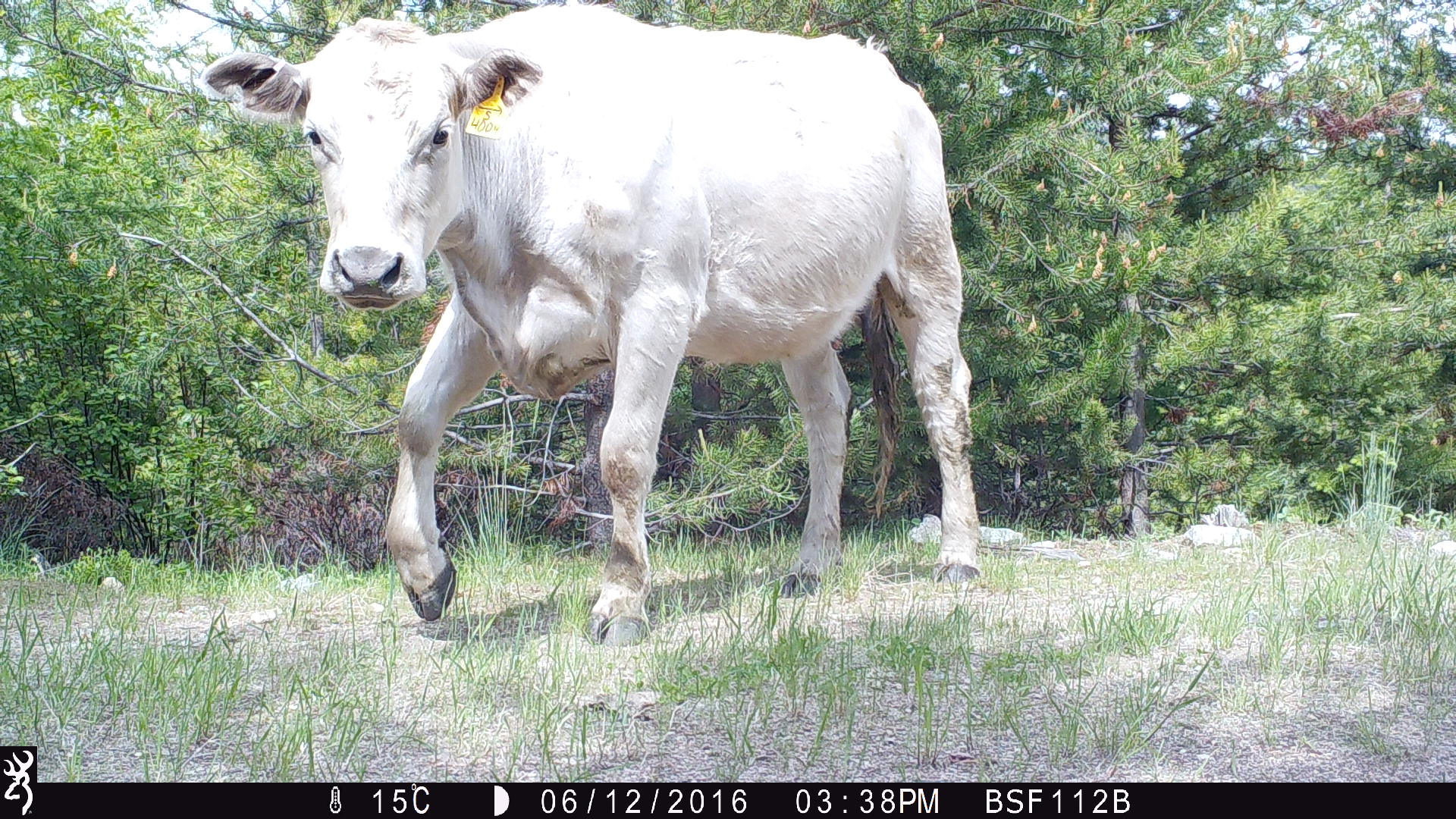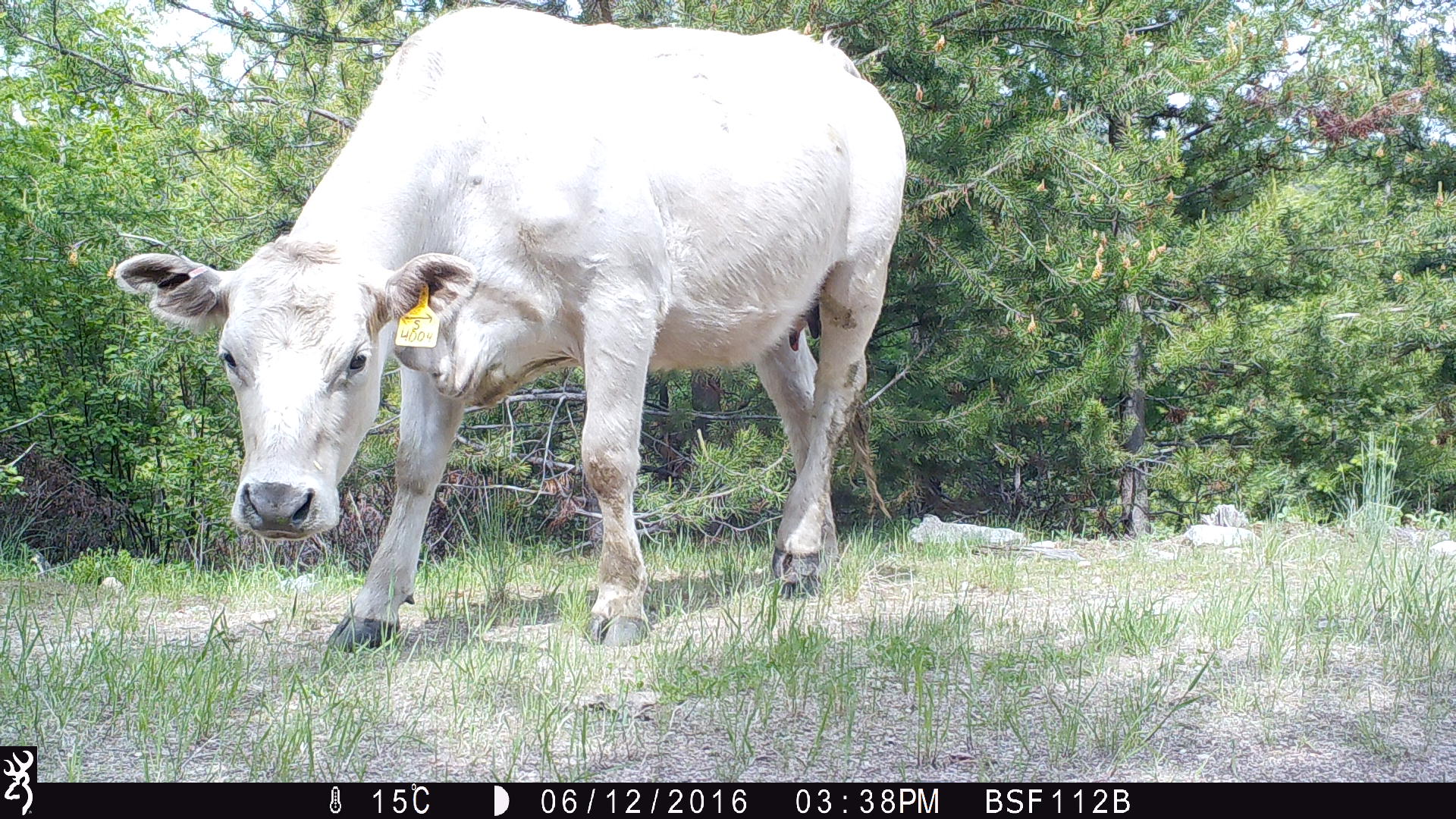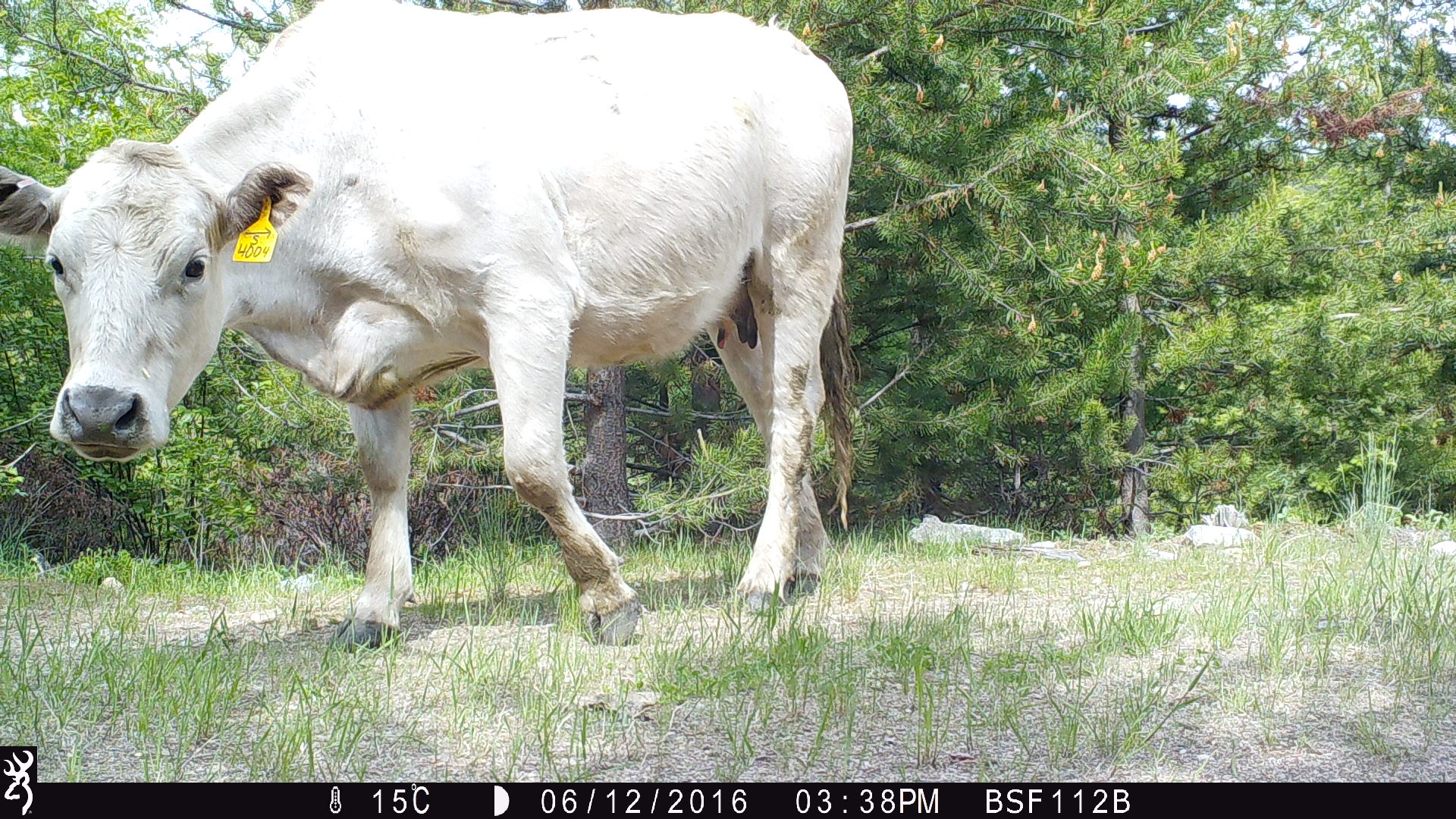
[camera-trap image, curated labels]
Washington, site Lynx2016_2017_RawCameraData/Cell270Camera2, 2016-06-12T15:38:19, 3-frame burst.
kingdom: Animalia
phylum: Chordata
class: Mammalia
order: Artiodactyla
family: Bovidae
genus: Bos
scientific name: Bos taurus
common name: domestic cattle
Domestic cattle (Bos taurus). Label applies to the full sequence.